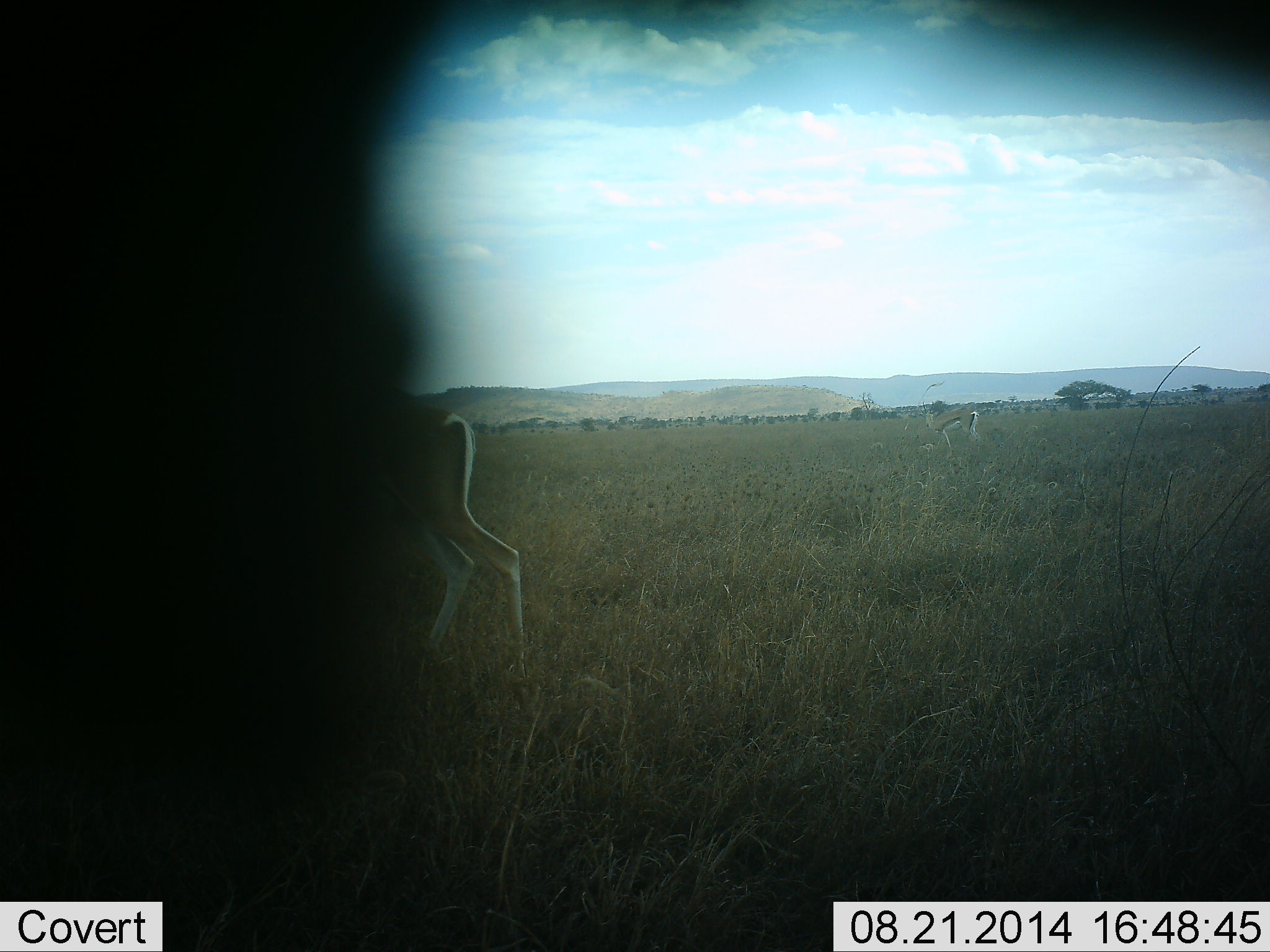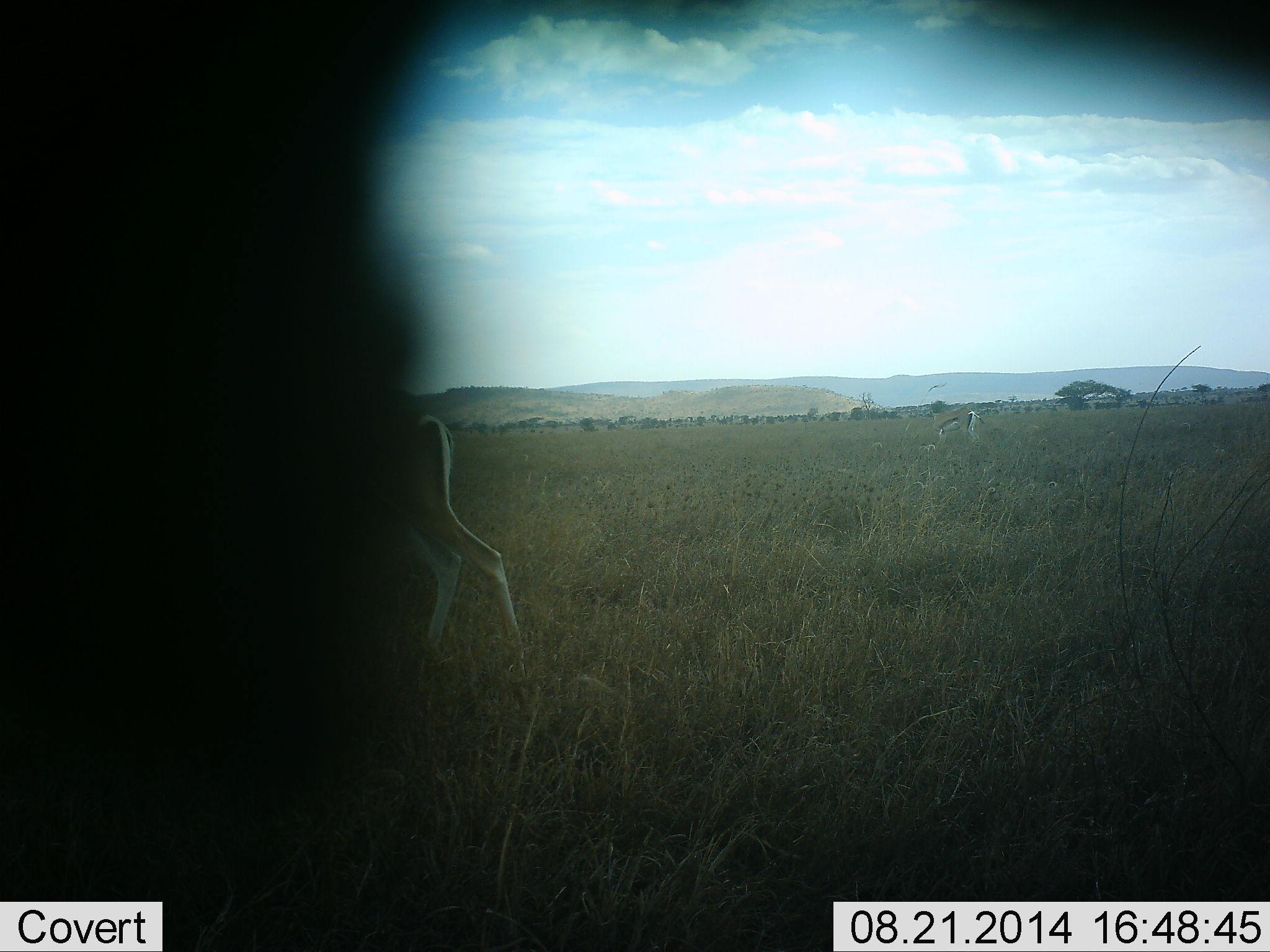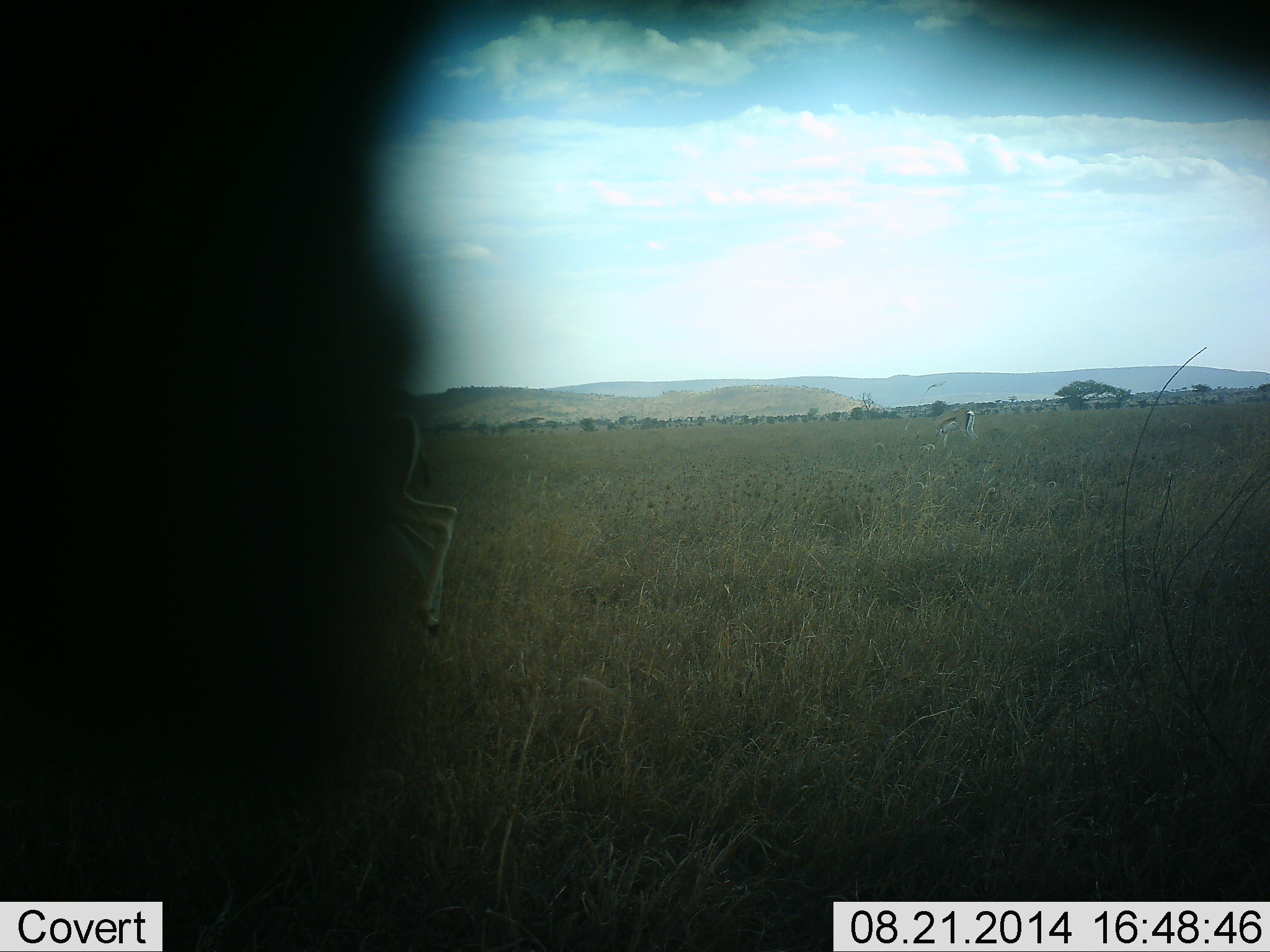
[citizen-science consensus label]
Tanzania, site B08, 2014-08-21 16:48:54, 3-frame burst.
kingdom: Animalia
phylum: Chordata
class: Mammalia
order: Artiodactyla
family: Bovidae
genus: Eudorcas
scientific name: Eudorcas thomsonii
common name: thomson's gazelle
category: gazellethomsons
Gazellethomsons (thomson's gazelle) (Eudorcas thomsonii), count 2. Behavior (volunteer vote fractions): standing 20%, resting 0%, moving 50%, interacting 0%. Young present (vote fraction): 0%. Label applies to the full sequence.